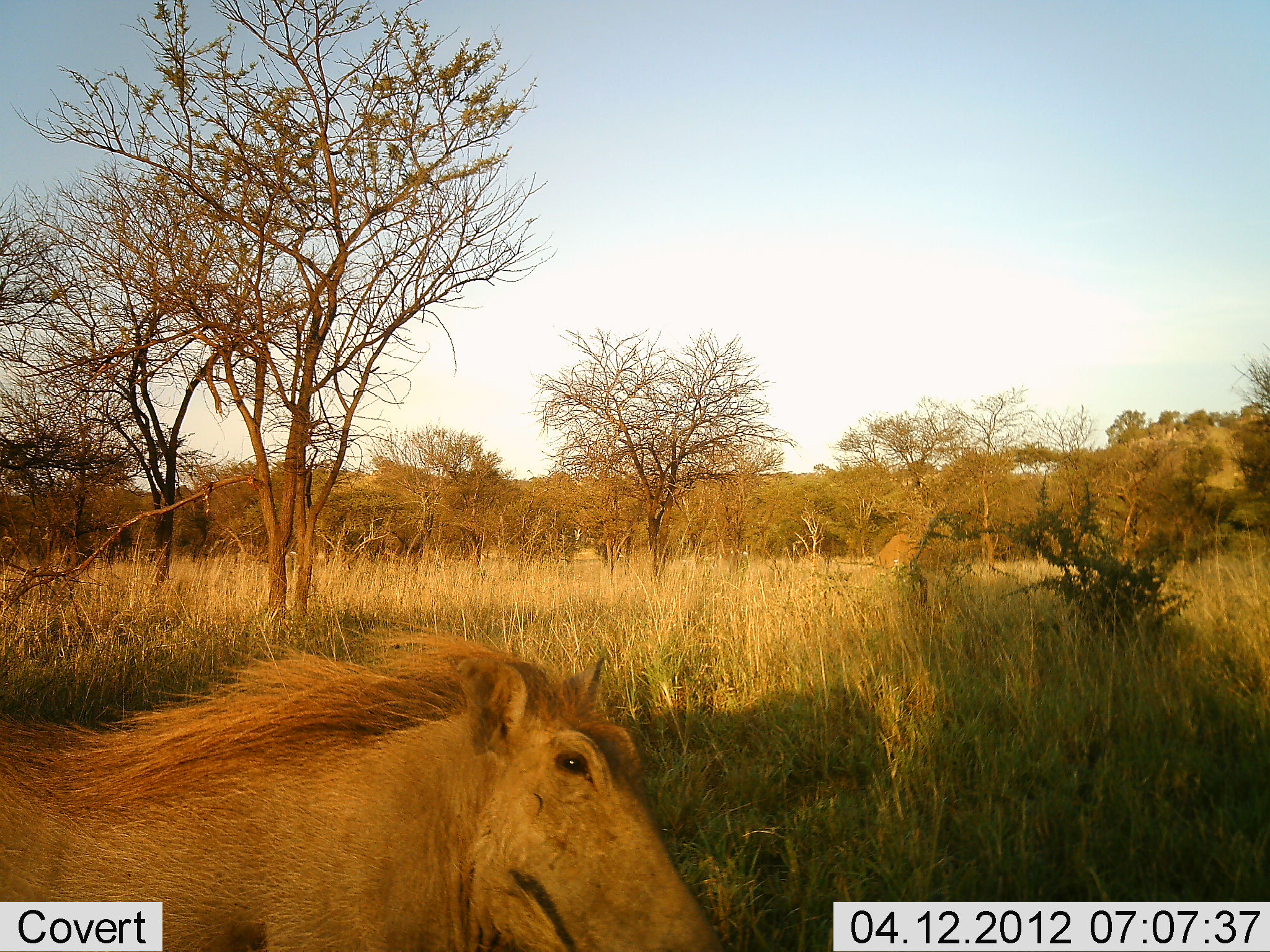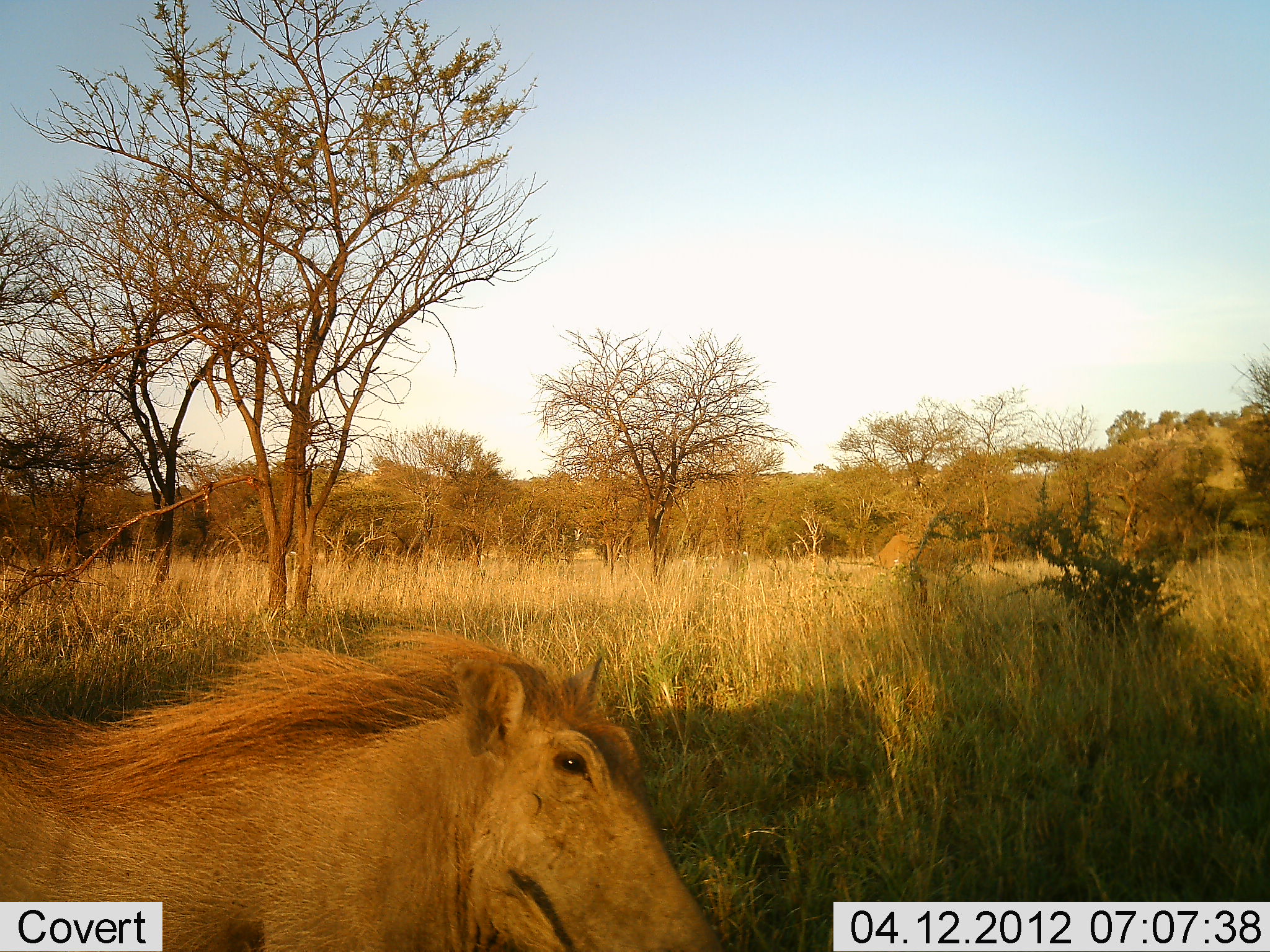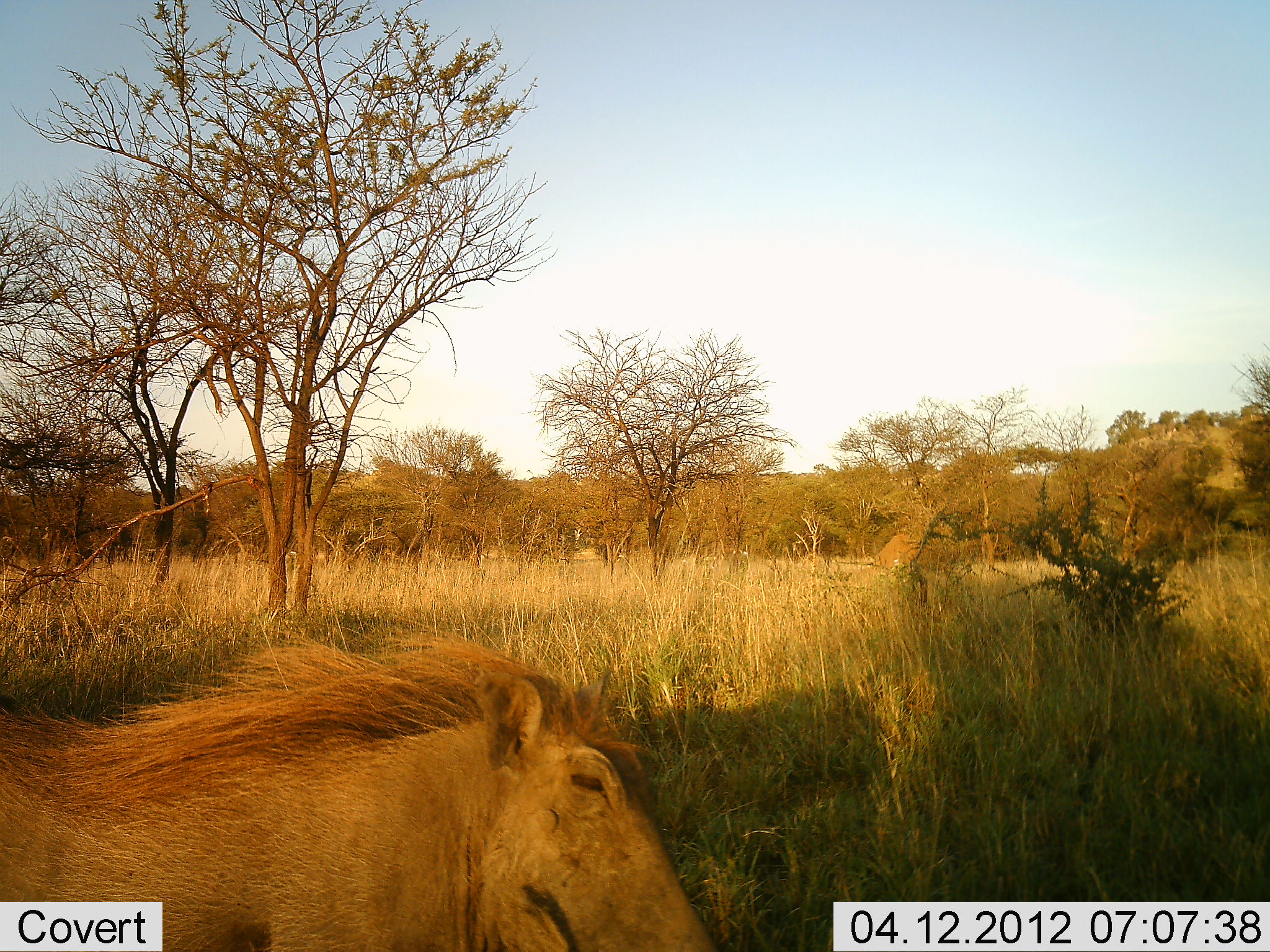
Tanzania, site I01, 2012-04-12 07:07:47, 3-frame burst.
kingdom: Animalia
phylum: Chordata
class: Mammalia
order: Artiodactyla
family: Suidae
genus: Phacochoerus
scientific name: Phacochoerus africanus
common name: warthog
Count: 1.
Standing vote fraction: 79%.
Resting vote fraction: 14%.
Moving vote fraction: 7%.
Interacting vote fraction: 0%.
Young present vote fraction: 0%.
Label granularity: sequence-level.